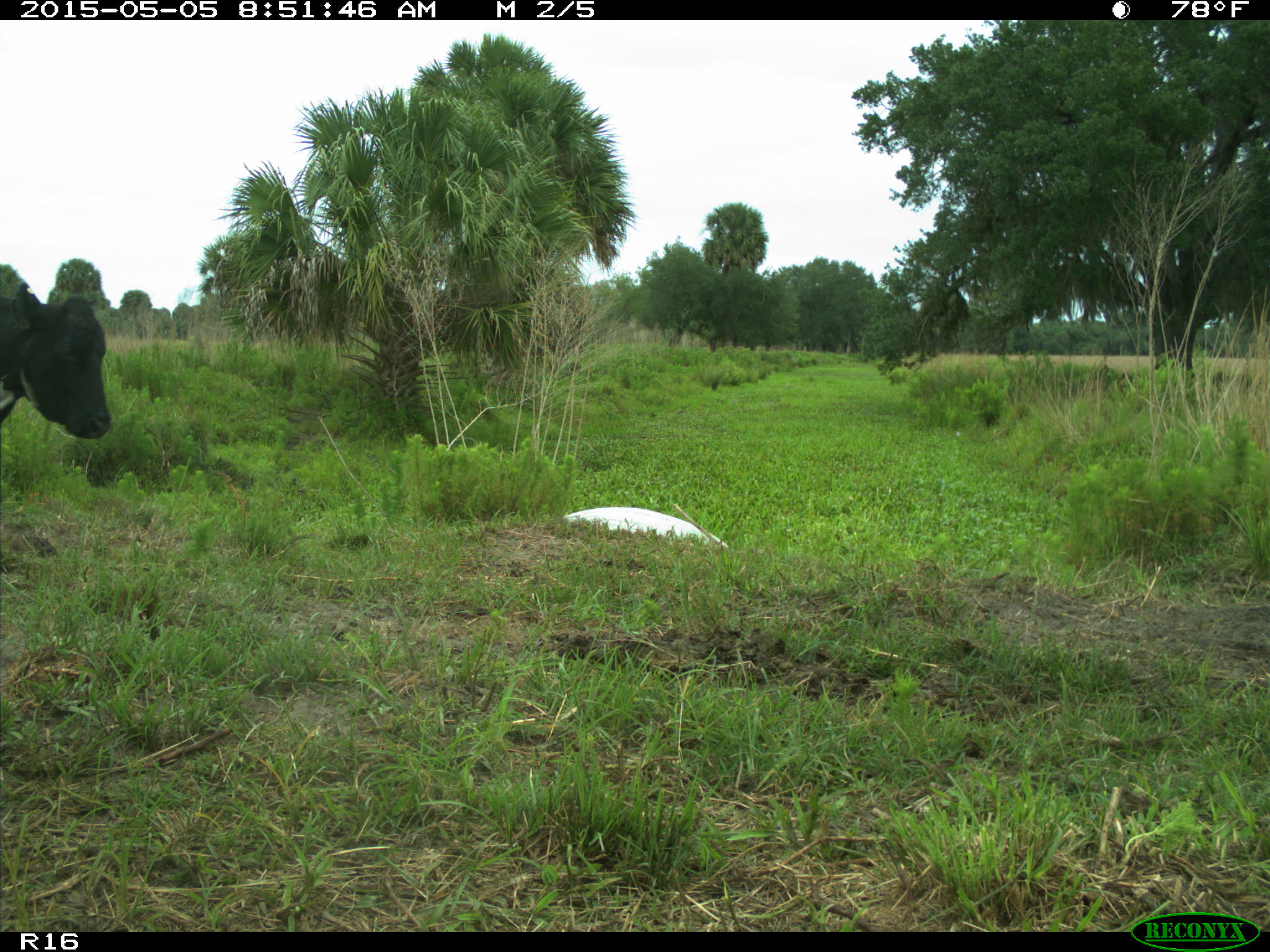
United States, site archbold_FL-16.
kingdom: Animalia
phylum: Chordata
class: Mammalia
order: Artiodactyla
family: Bovidae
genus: Bos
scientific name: Bos taurus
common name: domestic cow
Bos taurus (domestic cow).